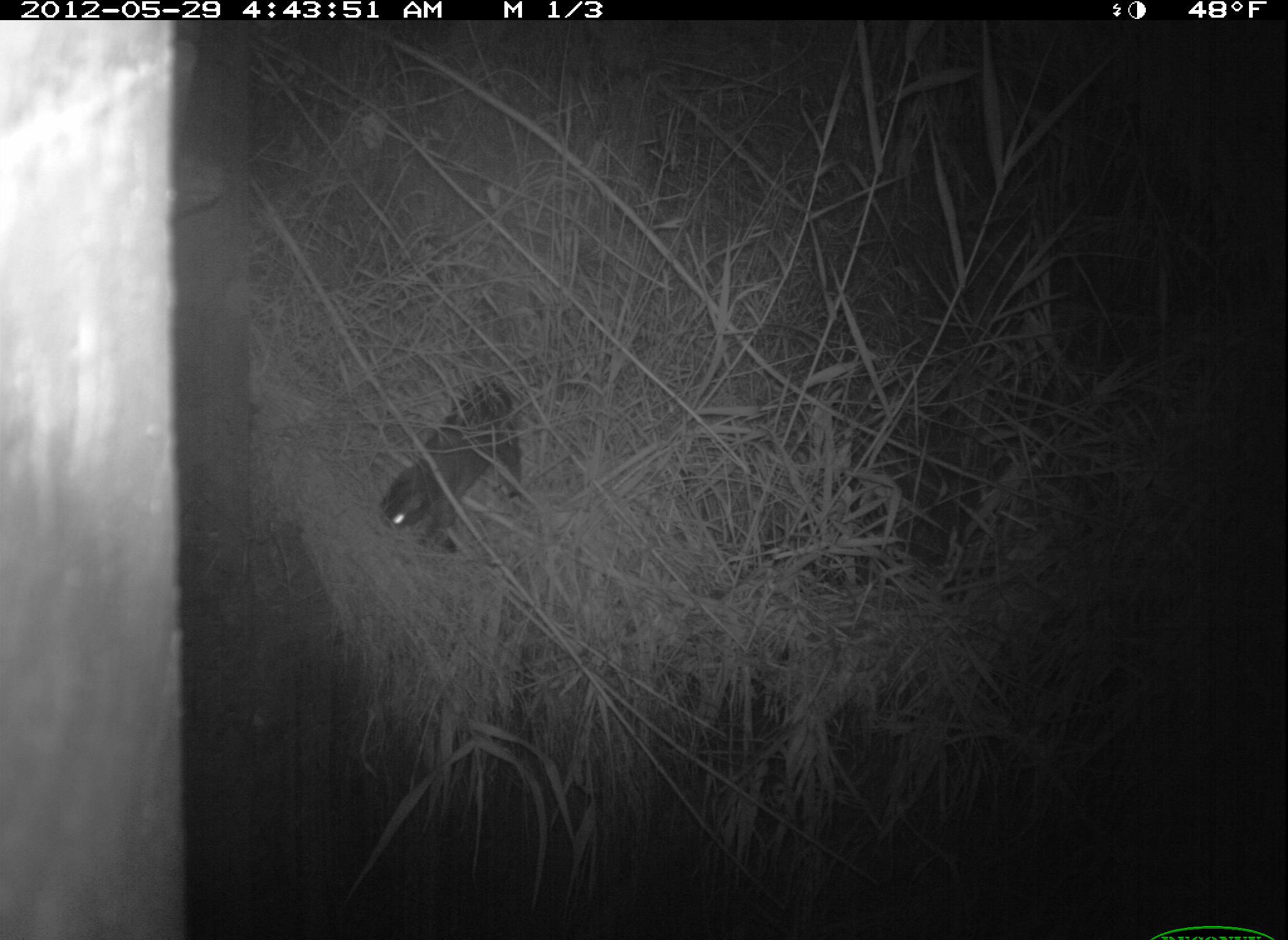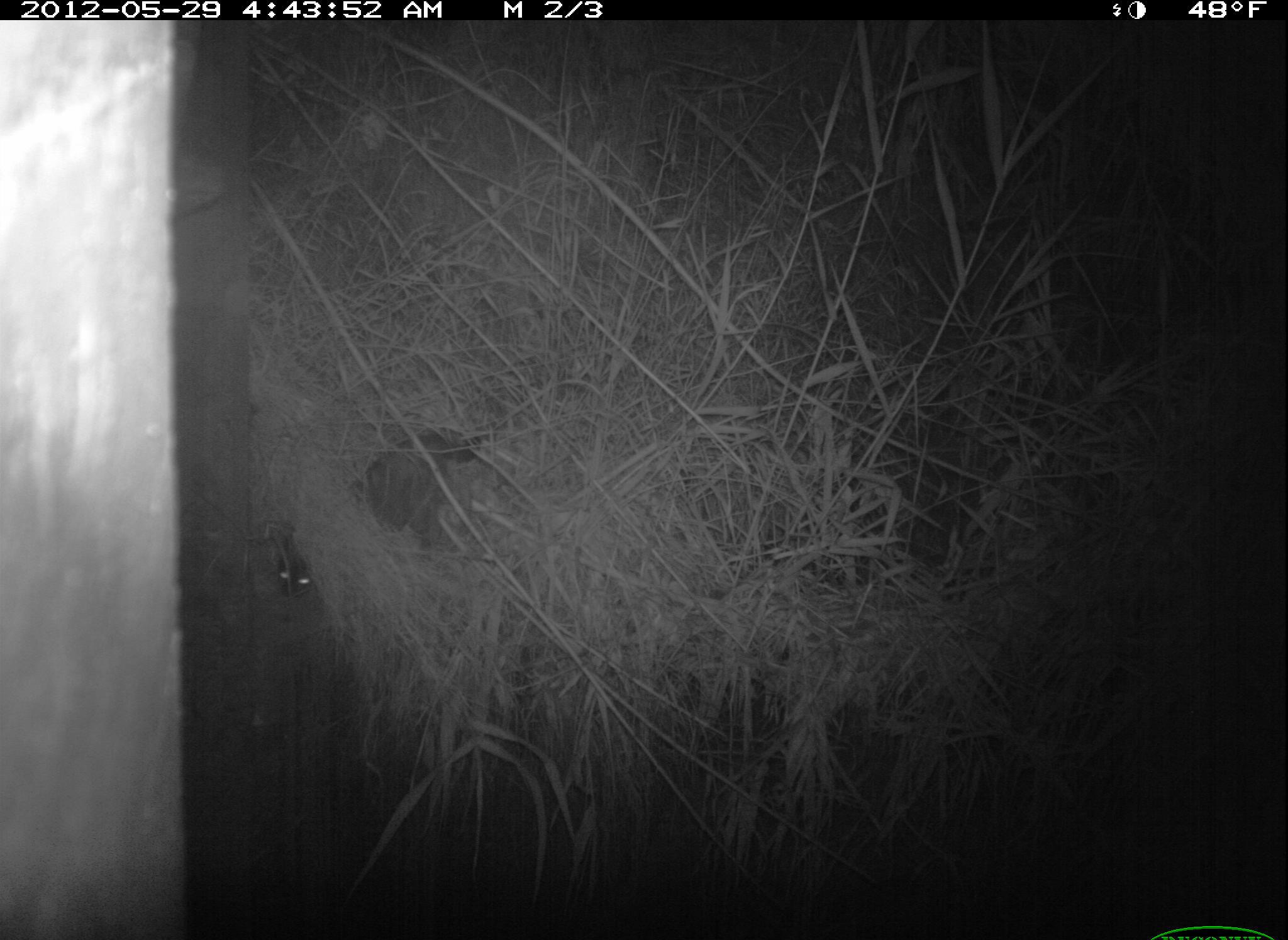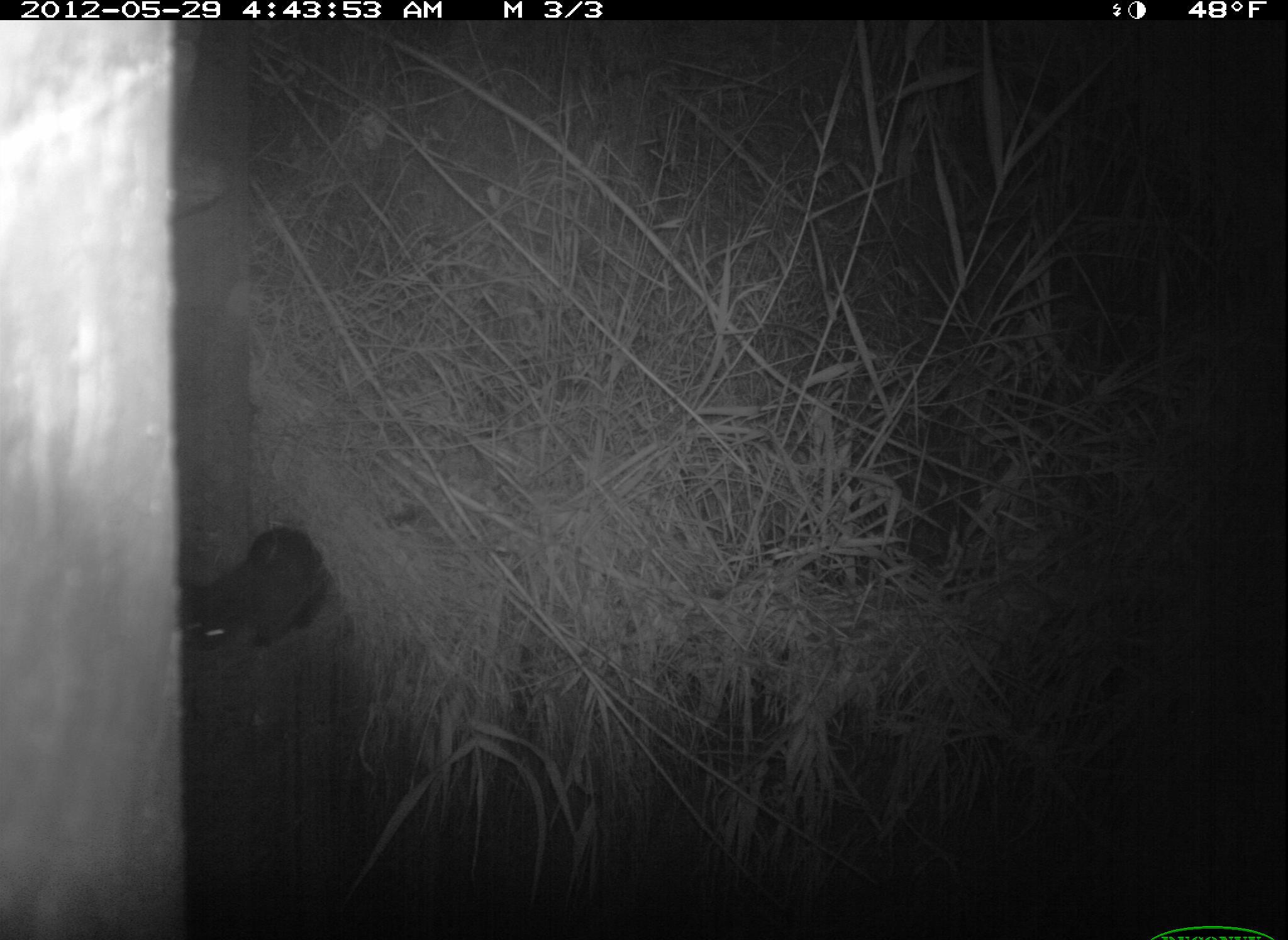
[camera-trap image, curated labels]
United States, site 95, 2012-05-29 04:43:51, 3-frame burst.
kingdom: Animalia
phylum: Chordata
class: Mammalia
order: Carnivora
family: Felidae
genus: Felis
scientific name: Felis catus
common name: cat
Cat (Felis catus).